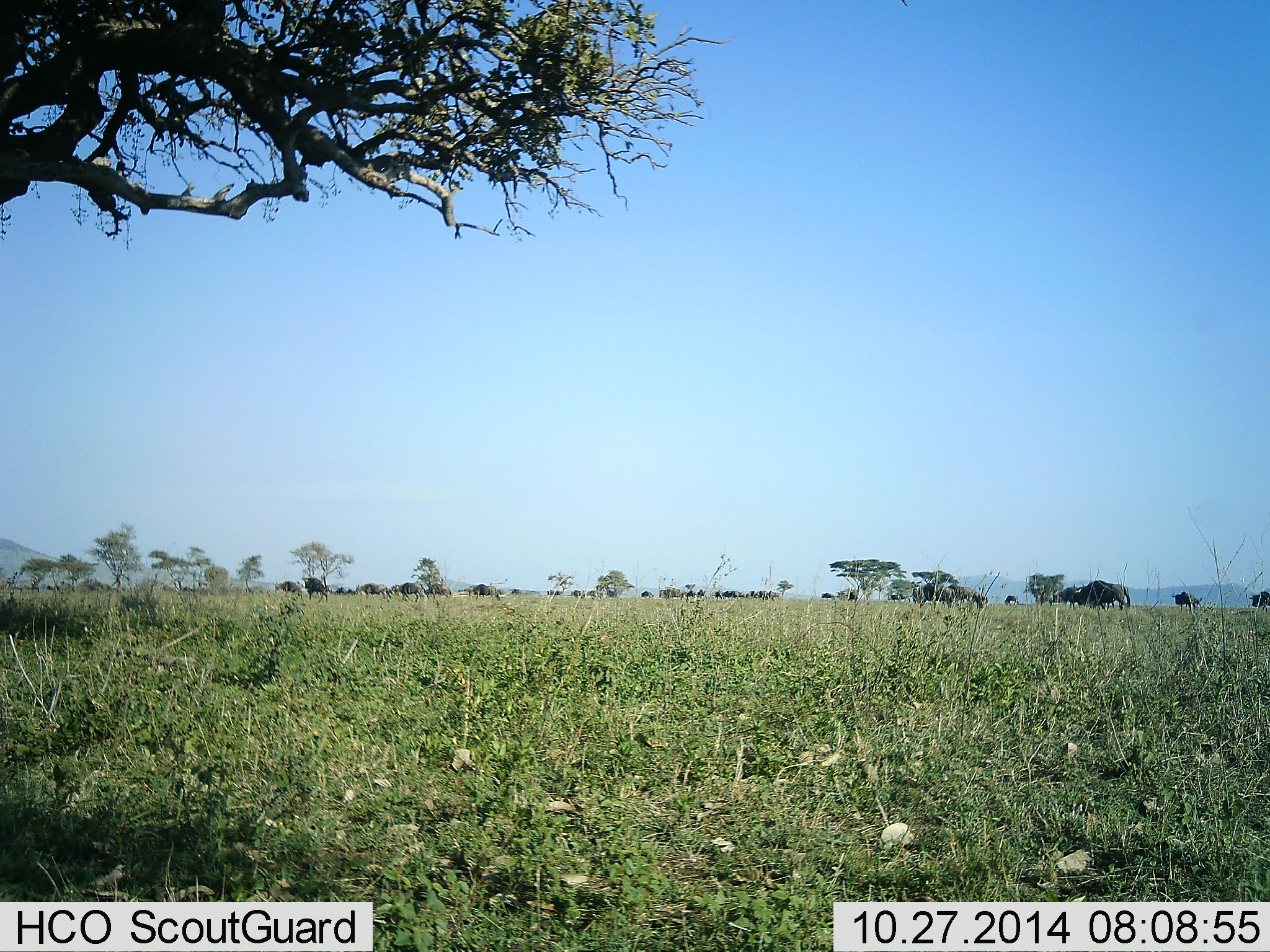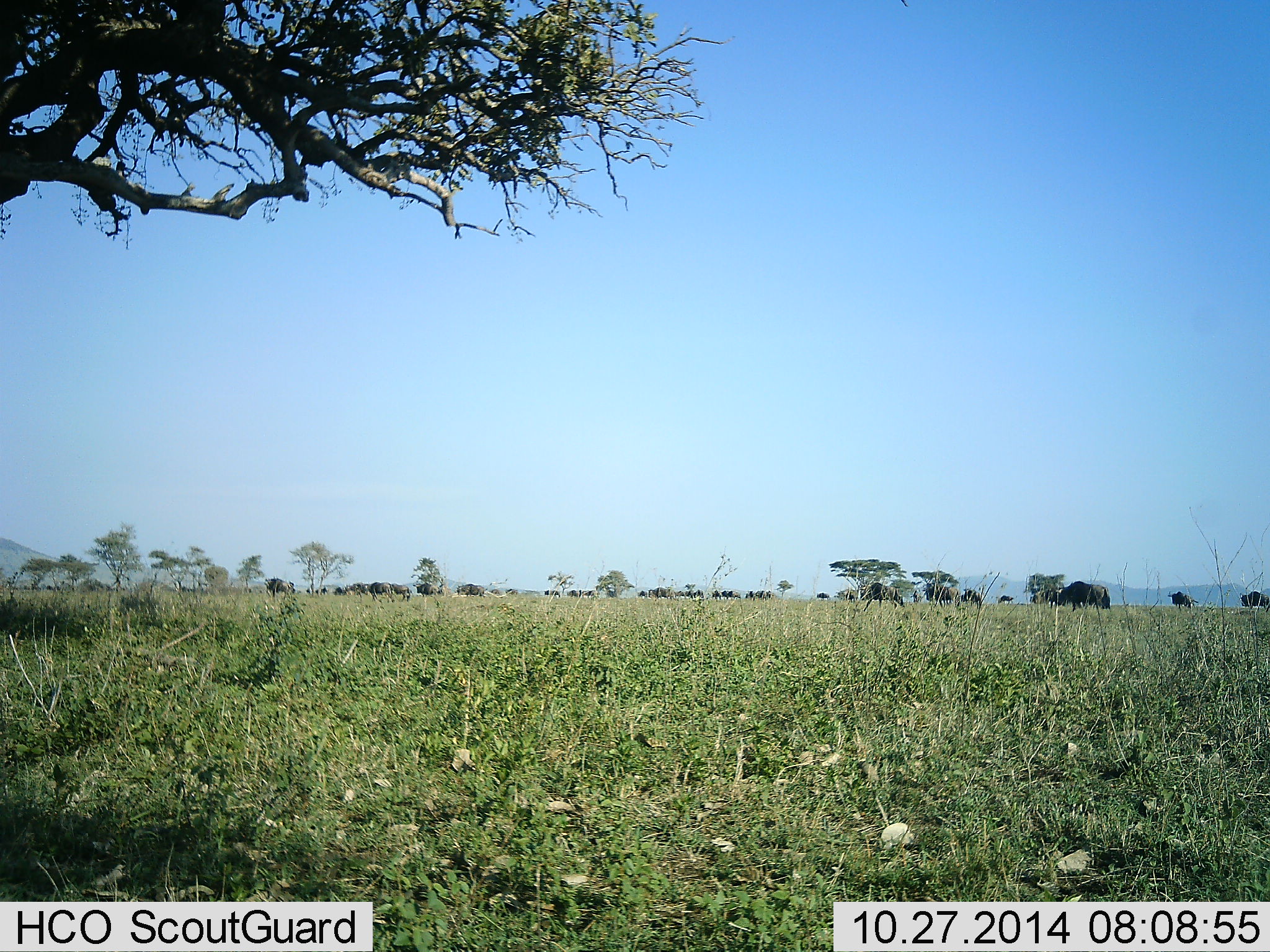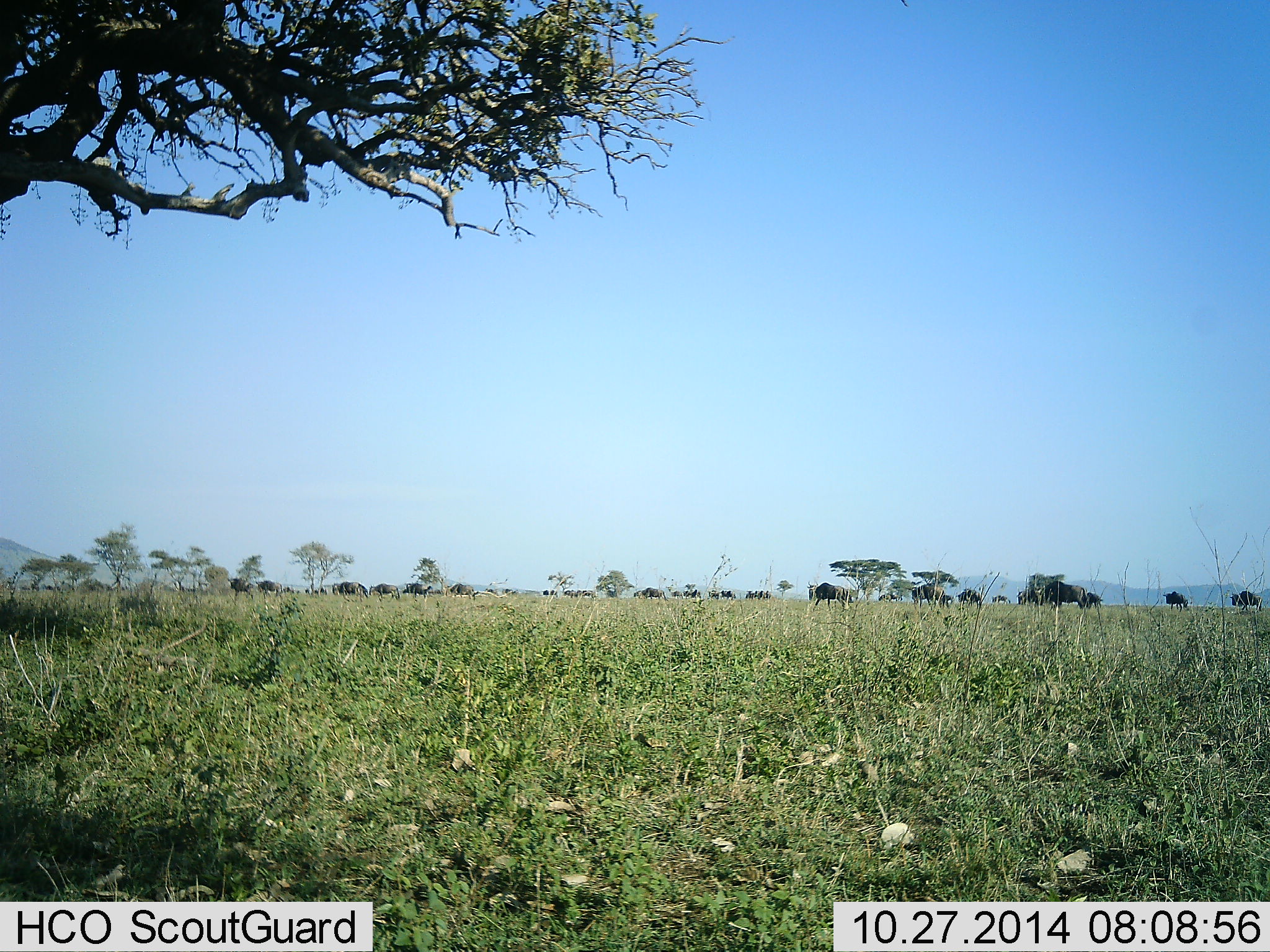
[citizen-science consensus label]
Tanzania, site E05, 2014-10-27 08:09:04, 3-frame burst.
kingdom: Animalia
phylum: Chordata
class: Mammalia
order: Artiodactyla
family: Bovidae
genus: Connochaetes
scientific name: Connochaetes taurinus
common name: blue wildebeest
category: wildebeest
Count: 11-50.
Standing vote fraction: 40%.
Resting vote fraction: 0%.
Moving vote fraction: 80%.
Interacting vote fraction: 0%.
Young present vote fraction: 0%.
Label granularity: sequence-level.